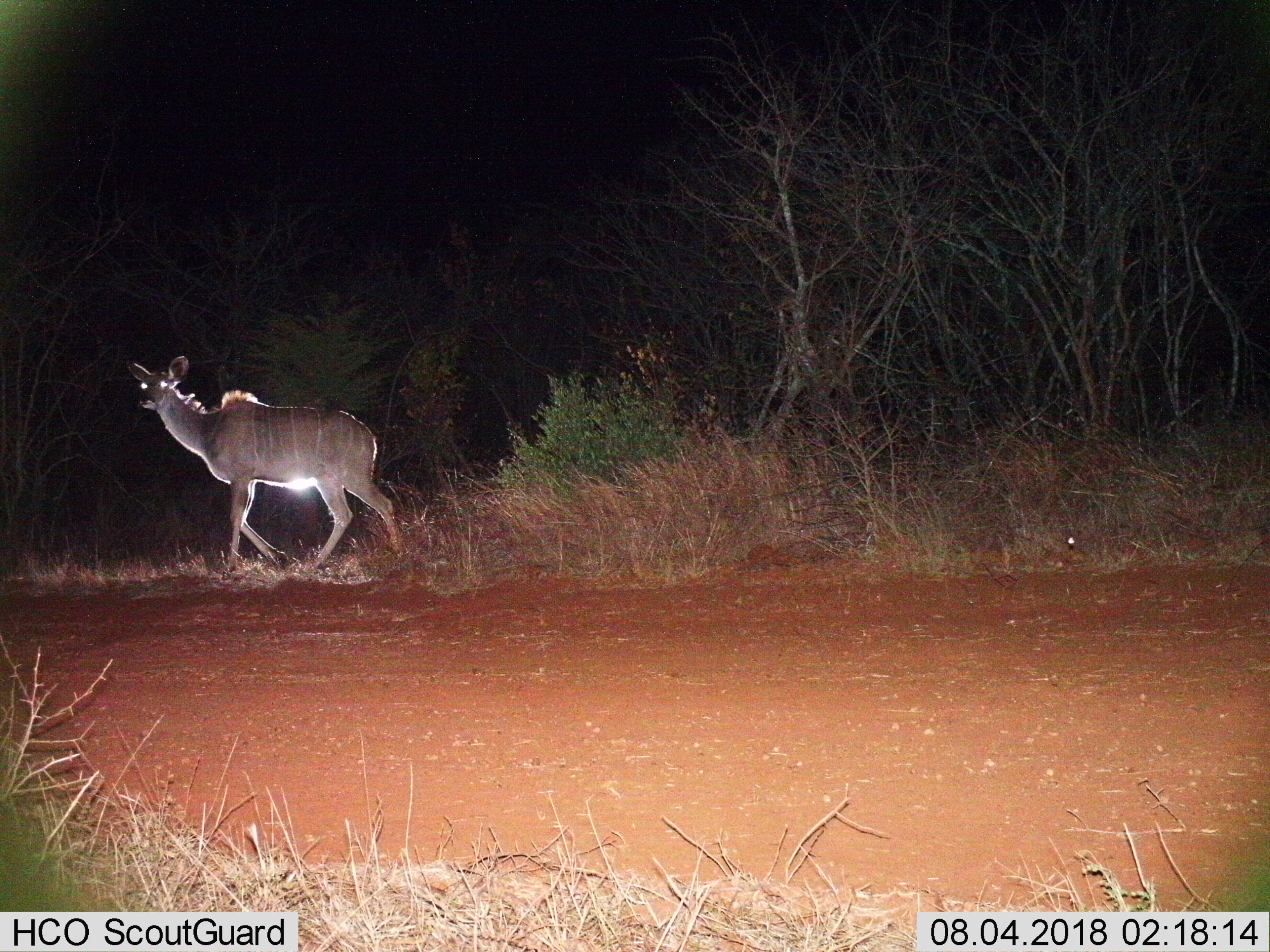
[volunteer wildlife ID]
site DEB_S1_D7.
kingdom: Animalia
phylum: Chordata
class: Mammalia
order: Artiodactyla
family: Bovidae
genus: Tragelaphus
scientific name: Tragelaphus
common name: kudu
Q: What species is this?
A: Kudu (Tragelaphus).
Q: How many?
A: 1.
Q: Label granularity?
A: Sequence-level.